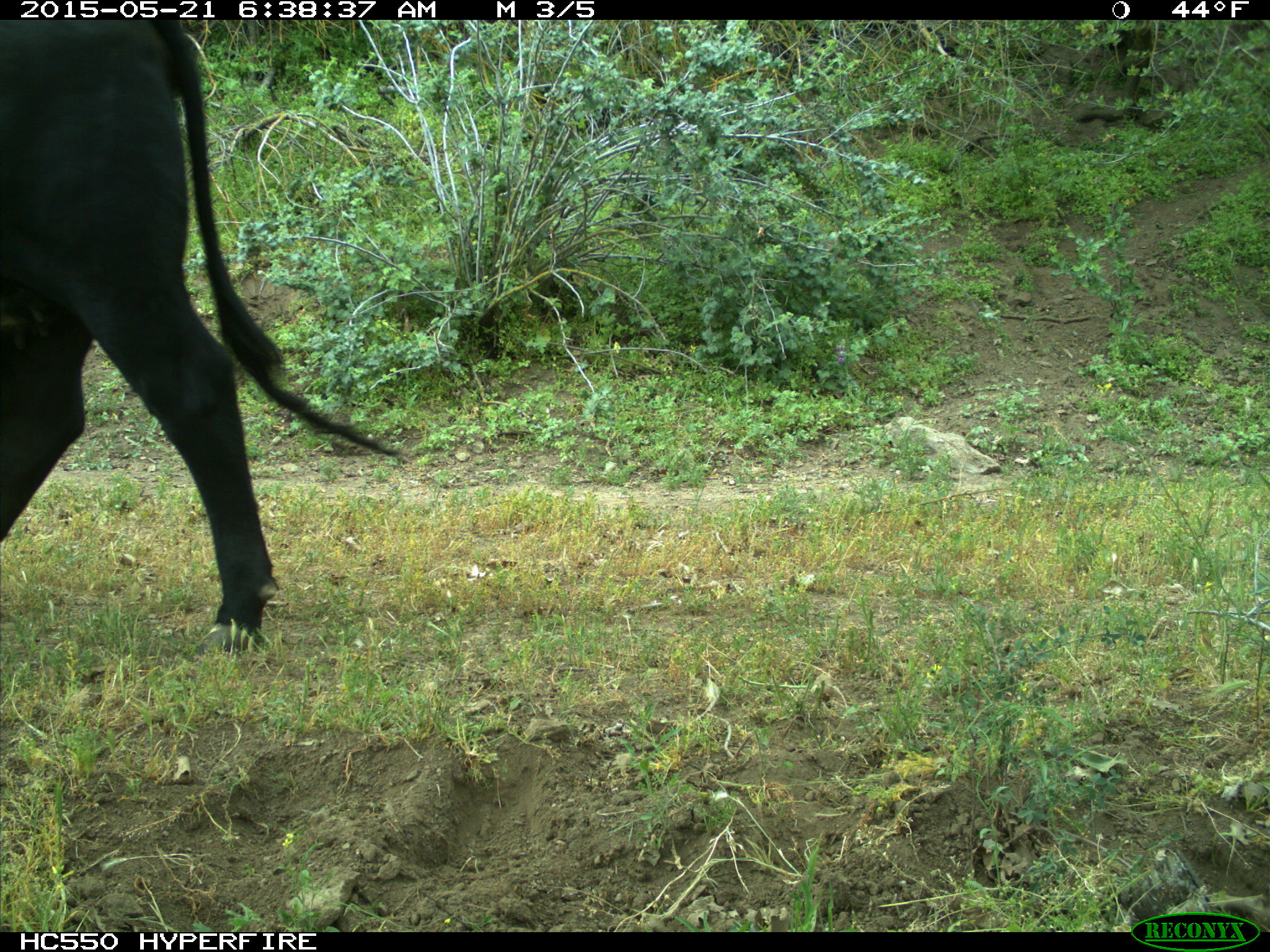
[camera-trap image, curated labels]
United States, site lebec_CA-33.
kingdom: Animalia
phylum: Chordata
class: Mammalia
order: Artiodactyla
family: Bovidae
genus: Bos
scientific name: Bos taurus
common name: domestic cow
Bos taurus (domestic cow).